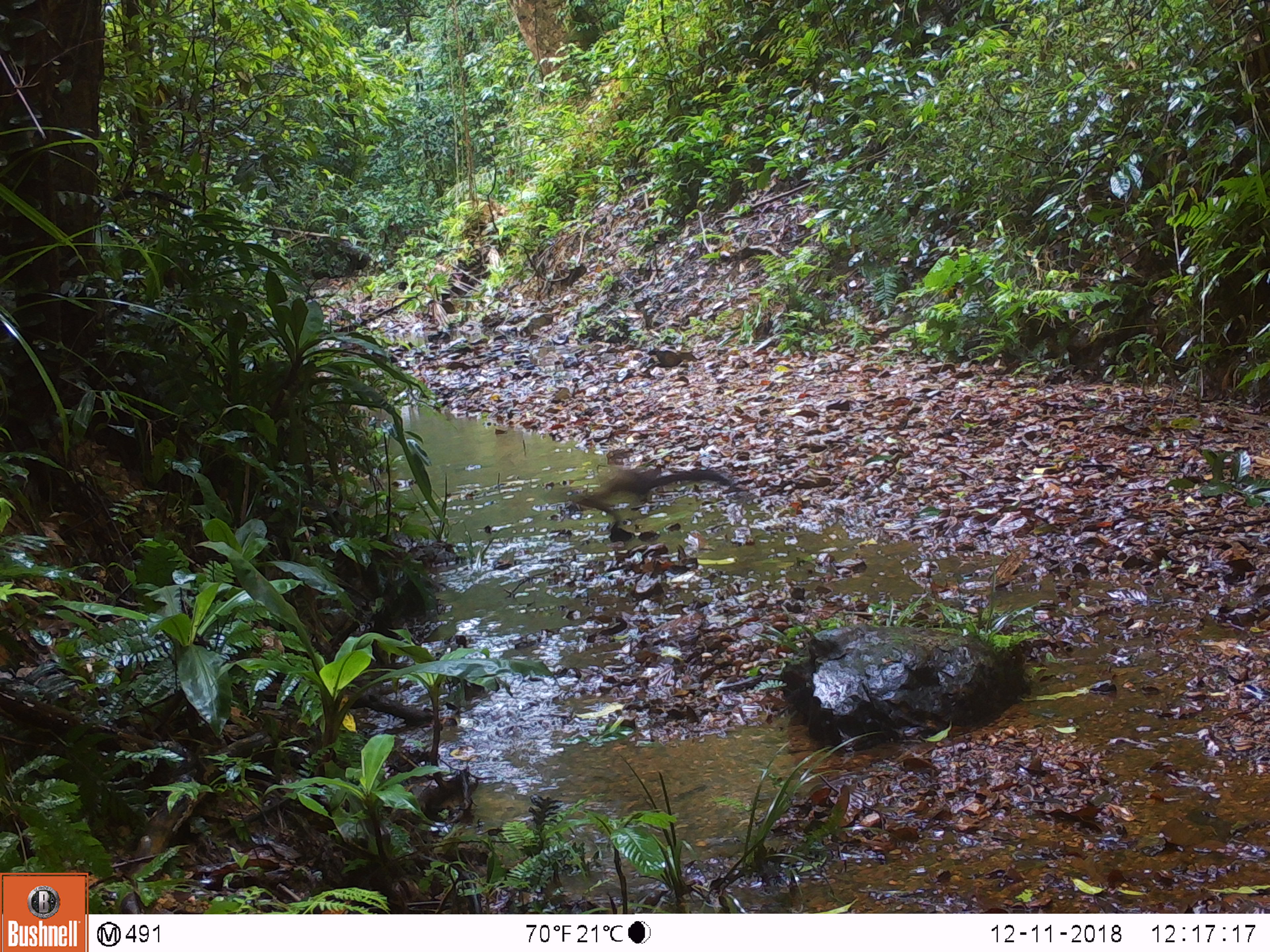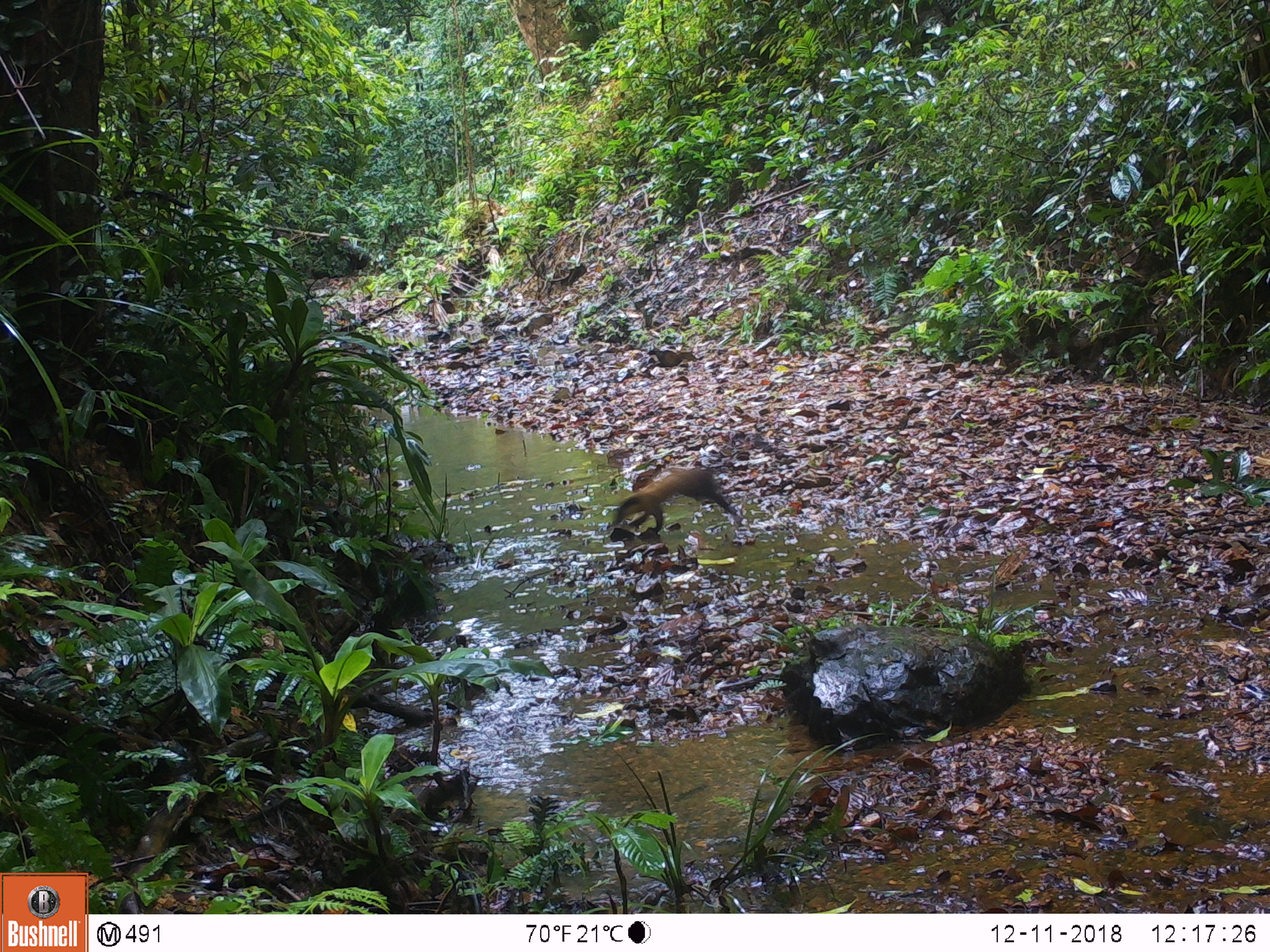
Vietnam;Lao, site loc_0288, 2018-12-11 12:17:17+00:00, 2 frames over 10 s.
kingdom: Animalia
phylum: Chordata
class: Mammalia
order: Carnivora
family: Mustelidae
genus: Martes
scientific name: Martes flavigula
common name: yellow-throated marten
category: yellow throated marten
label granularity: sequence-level